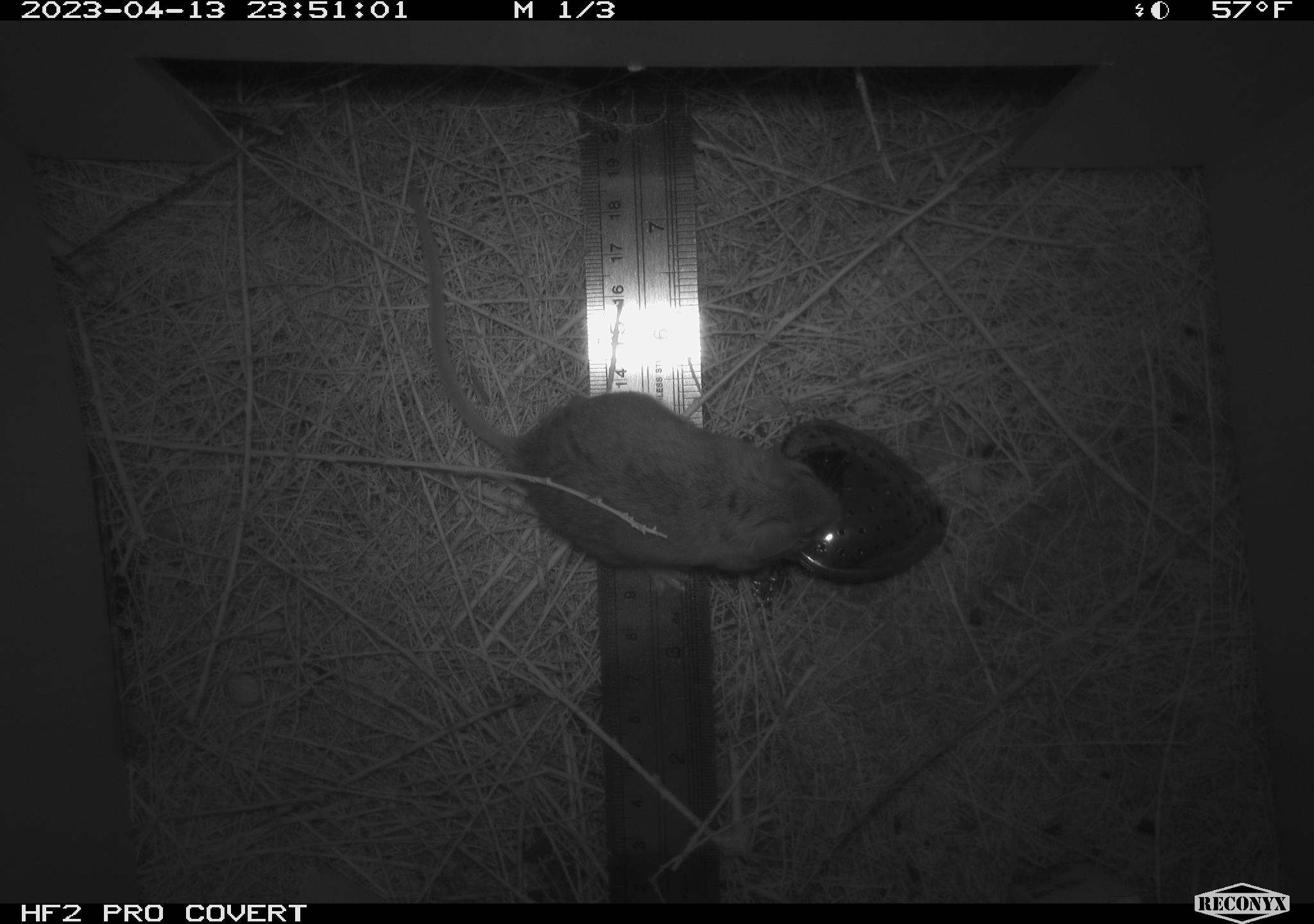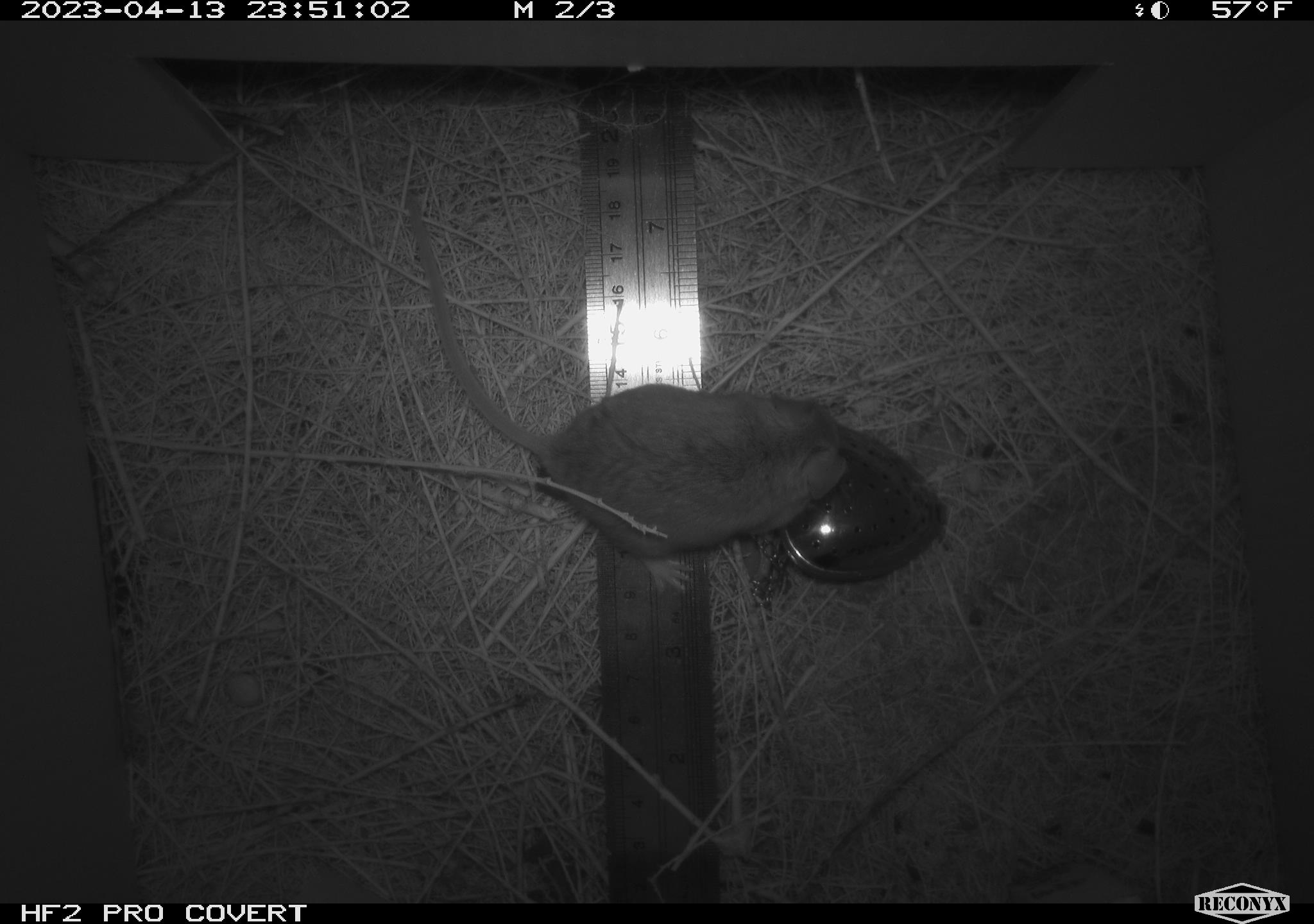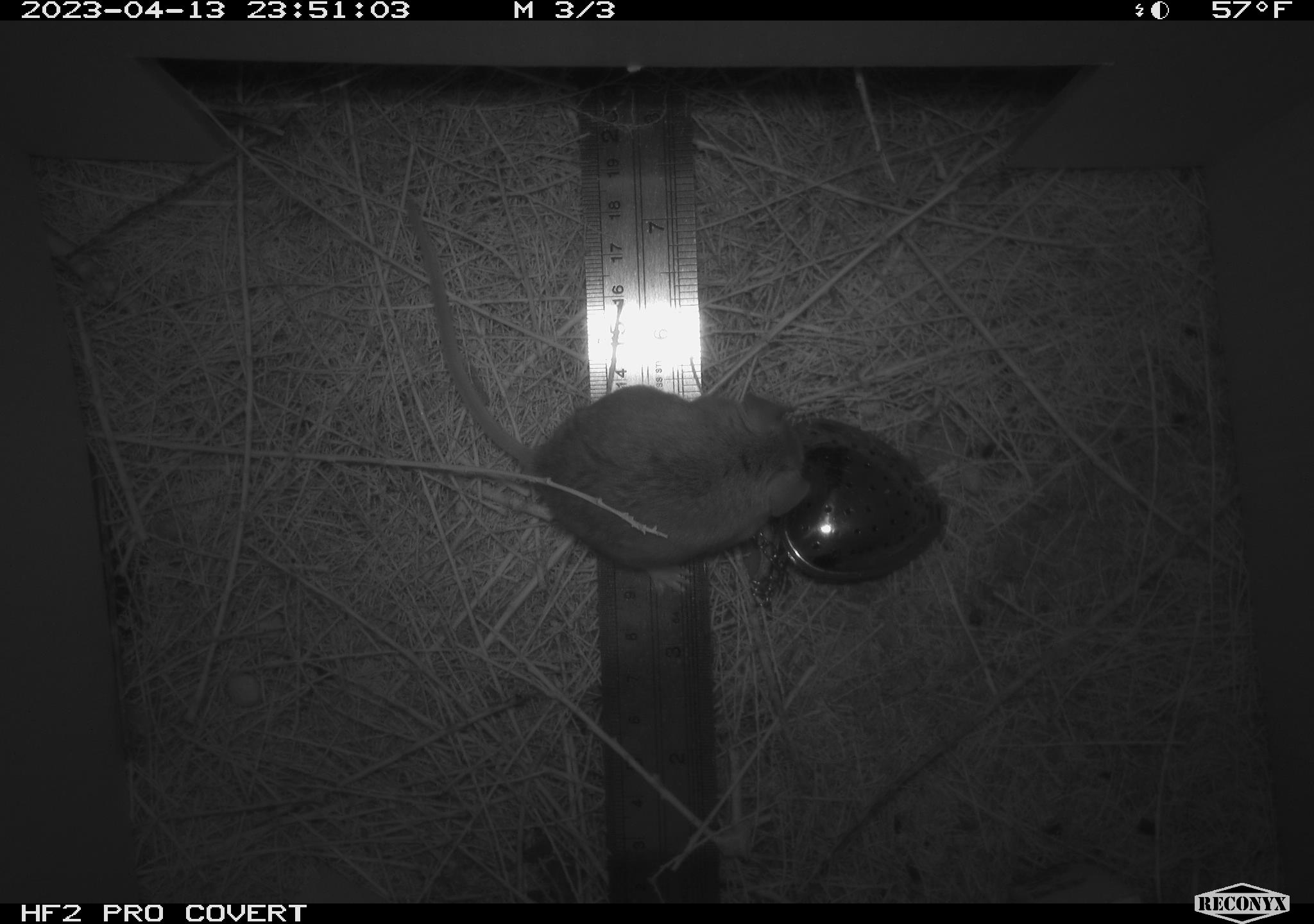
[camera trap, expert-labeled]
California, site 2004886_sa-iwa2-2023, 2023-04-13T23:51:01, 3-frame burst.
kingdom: Animalia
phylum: Chordata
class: Mammalia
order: Rodentia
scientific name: Rodentia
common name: mouse species